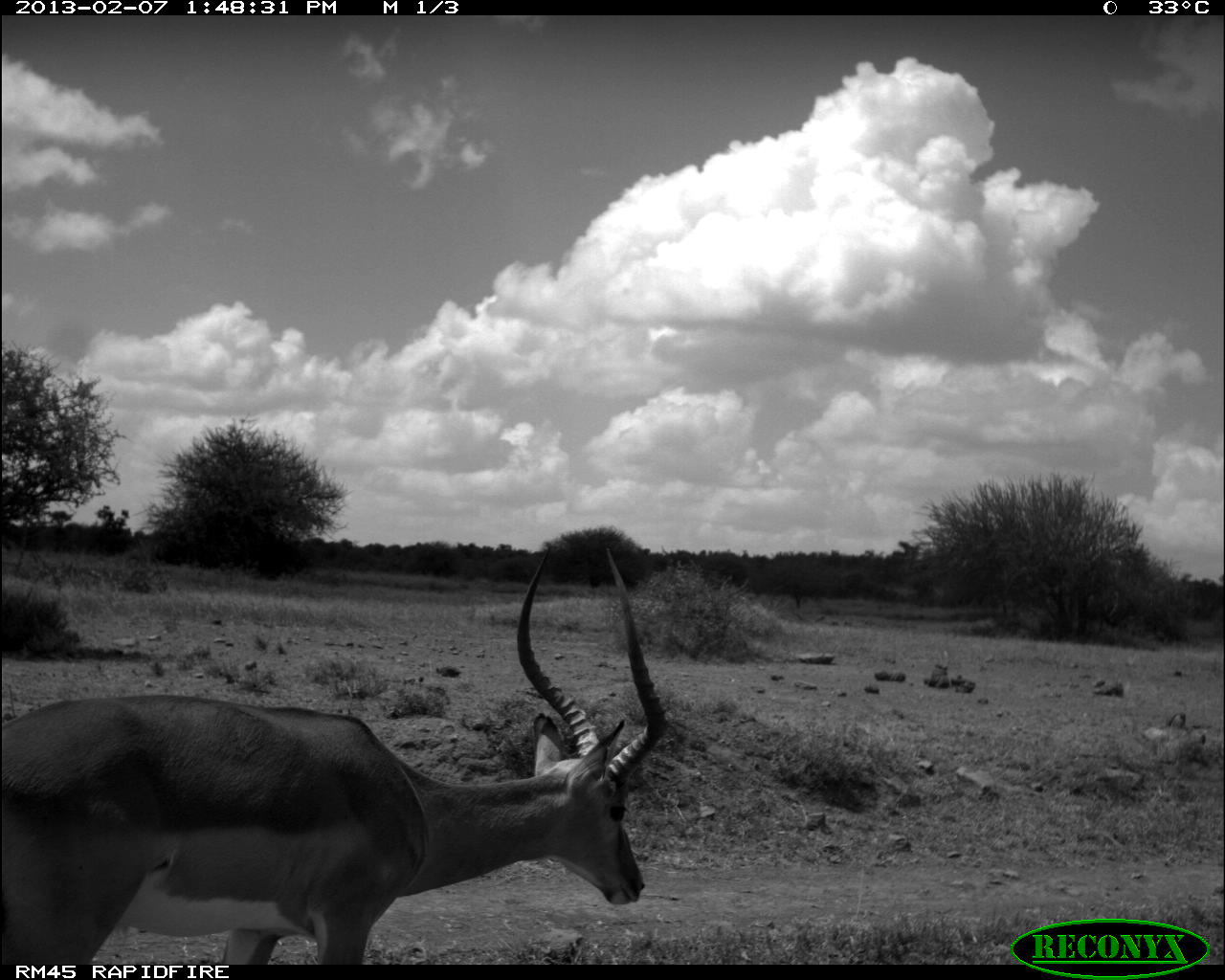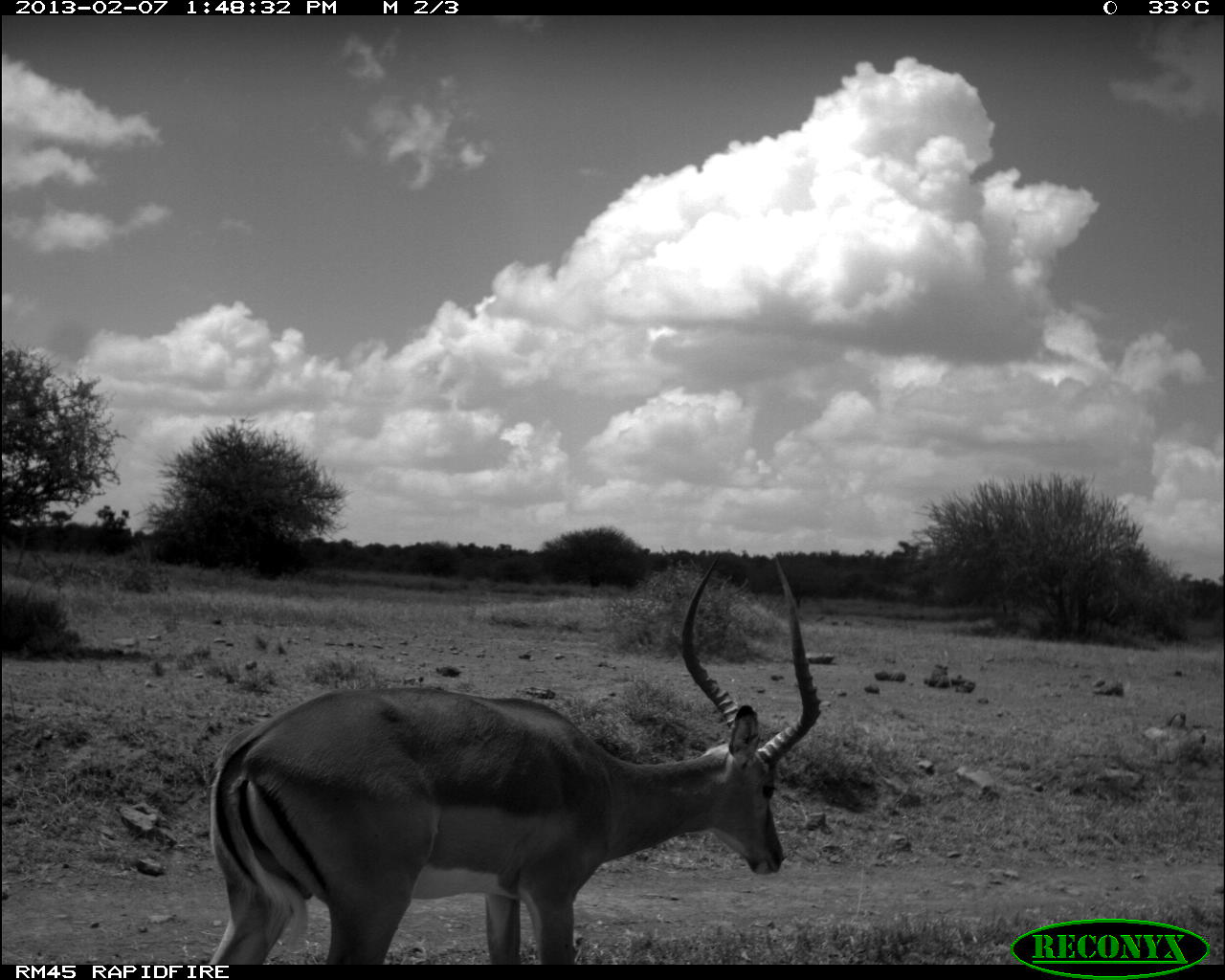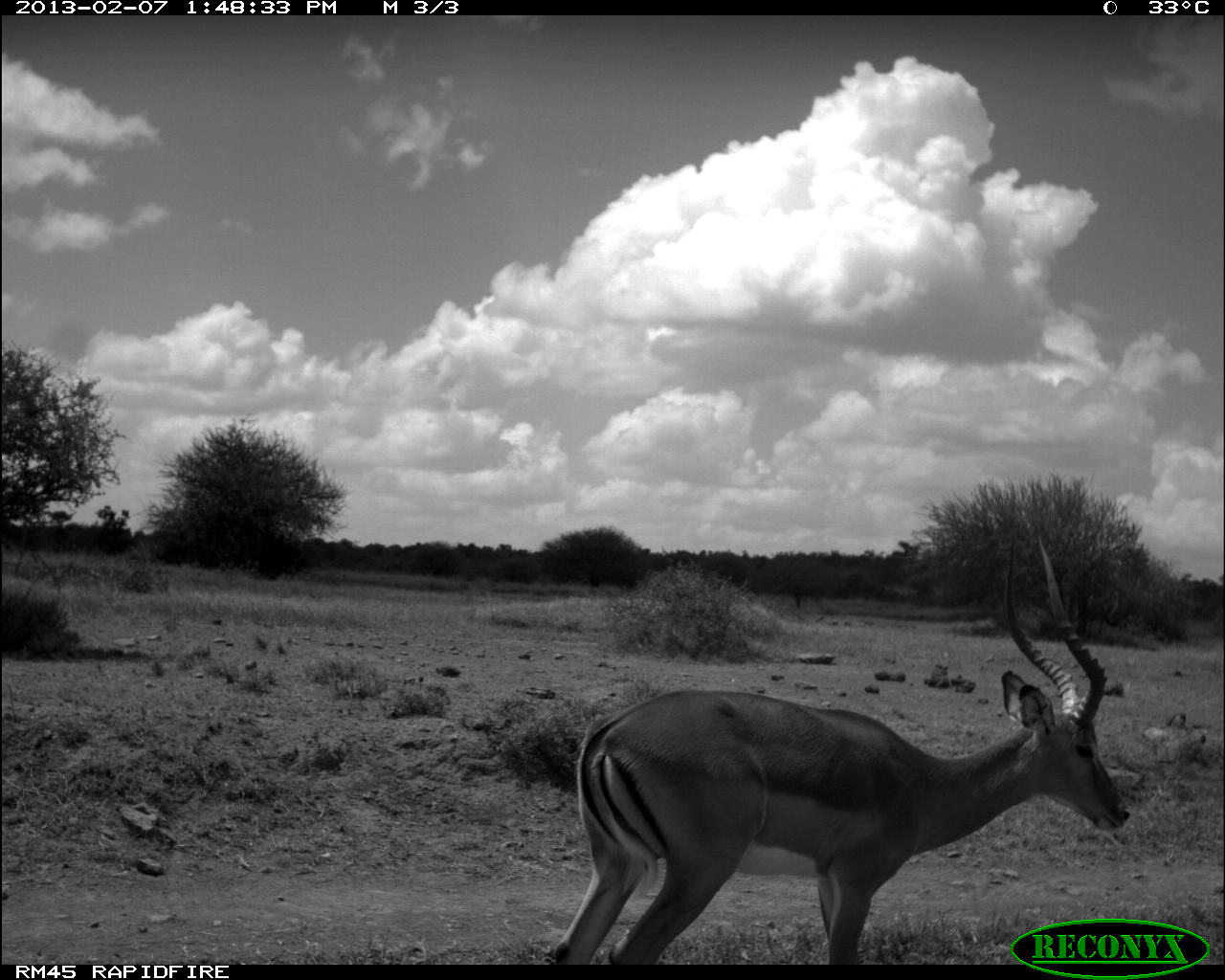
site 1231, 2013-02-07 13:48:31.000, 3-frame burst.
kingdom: Animalia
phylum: Chordata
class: Mammalia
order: Artiodactyla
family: Bovidae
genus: Aepyceros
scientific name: Aepyceros melampus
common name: impala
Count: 1.